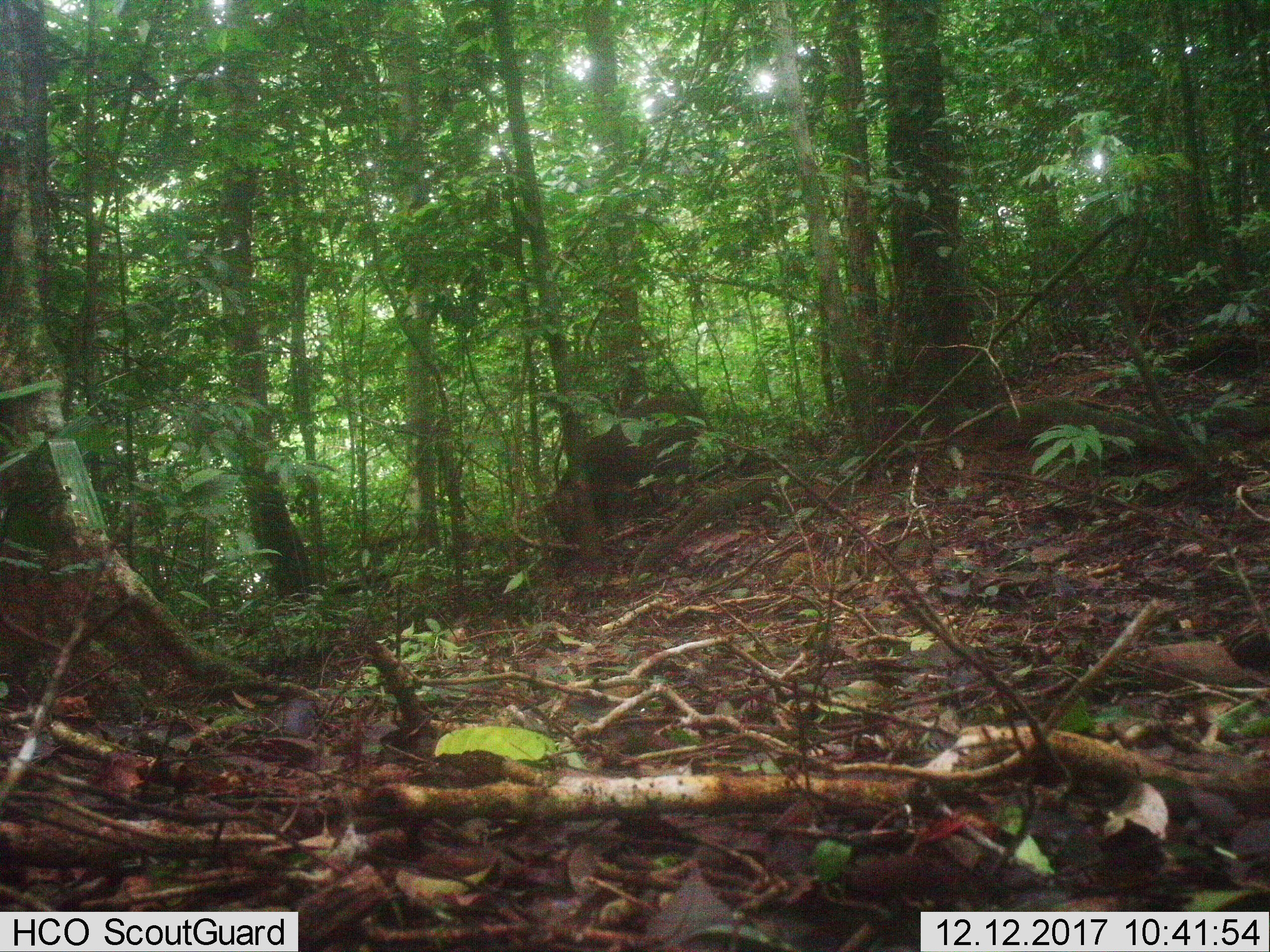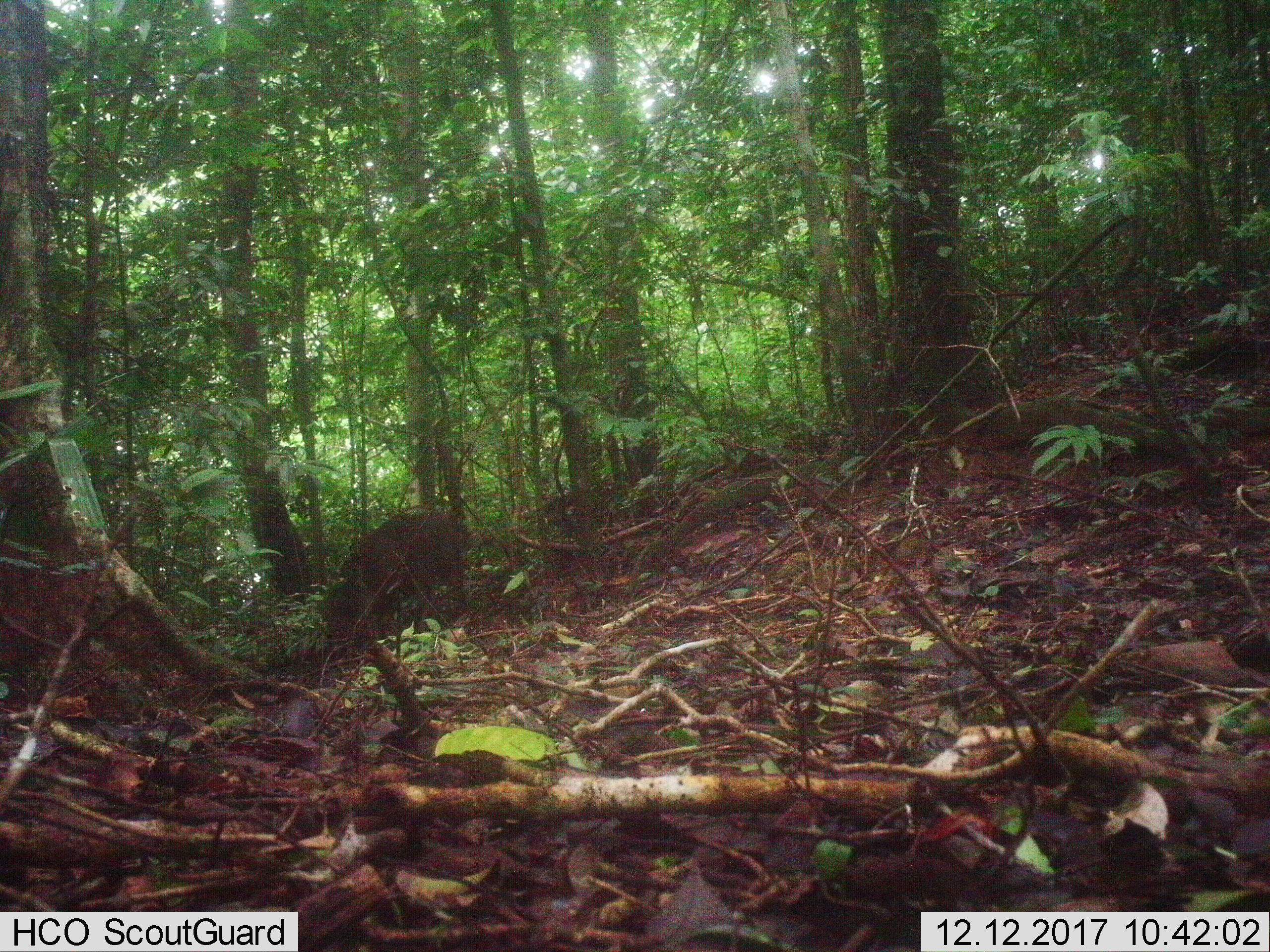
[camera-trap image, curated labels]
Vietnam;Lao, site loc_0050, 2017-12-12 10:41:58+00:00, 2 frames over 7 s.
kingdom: Animalia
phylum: Chordata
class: Mammalia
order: Artiodactyla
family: Suidae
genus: Sus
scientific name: Sus scrofa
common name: eurasian wild pig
Eurasian wild pig (Sus scrofa). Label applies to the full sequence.